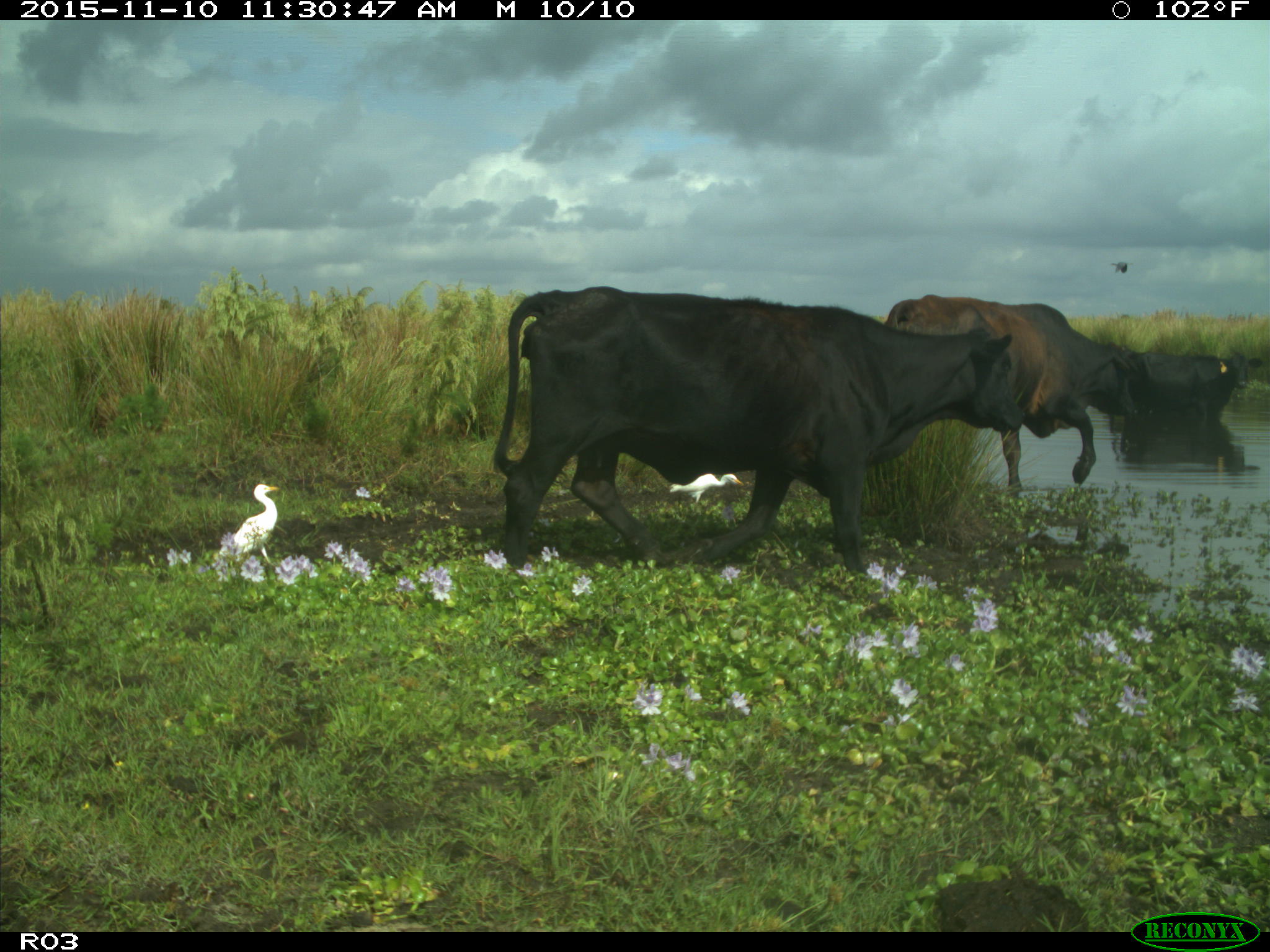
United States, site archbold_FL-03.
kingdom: Animalia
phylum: Chordata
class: Mammalia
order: Artiodactyla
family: Bovidae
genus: Bos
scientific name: Bos taurus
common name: domestic cow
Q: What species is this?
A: Bos taurus (domestic cow).